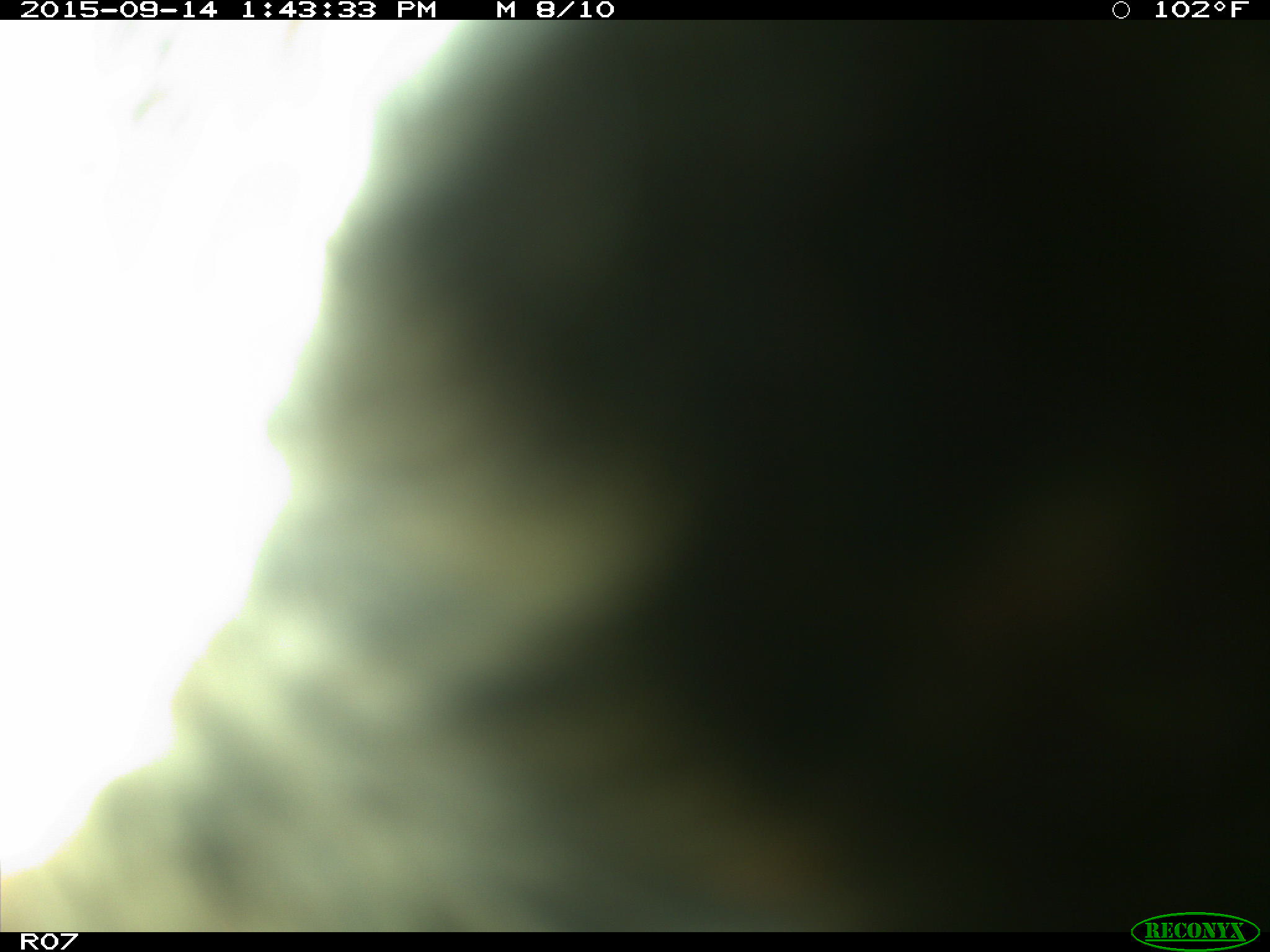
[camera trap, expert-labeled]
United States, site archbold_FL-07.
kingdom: Animalia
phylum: Chordata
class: Mammalia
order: Artiodactyla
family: Bovidae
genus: Bos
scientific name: Bos taurus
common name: domestic cow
Bos taurus (domestic cow).